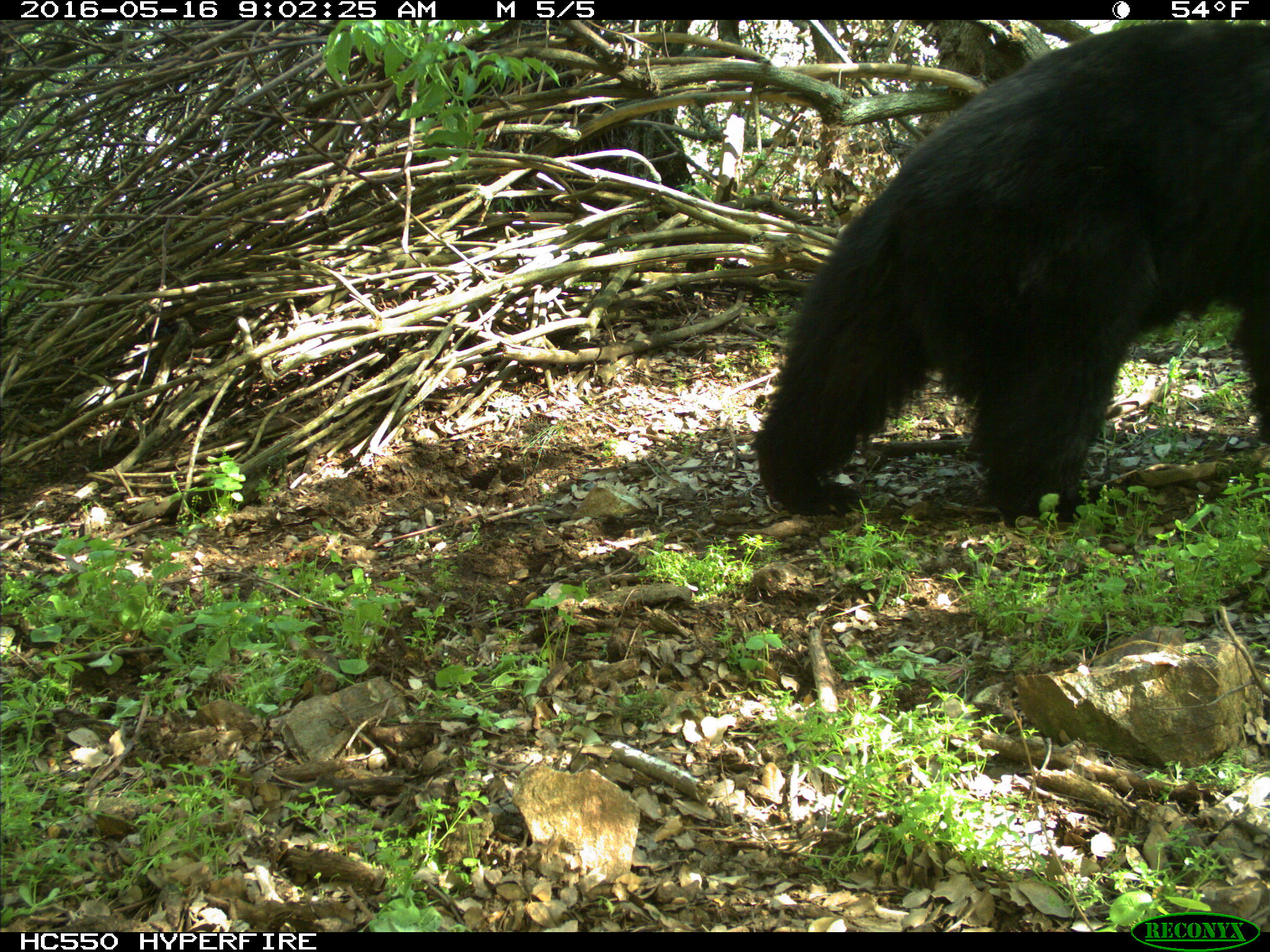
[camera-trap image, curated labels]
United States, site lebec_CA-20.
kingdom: Animalia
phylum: Chordata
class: Mammalia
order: Carnivora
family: Ursidae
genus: Ursus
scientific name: Ursus americanus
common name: american black bear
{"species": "Ursus americanus (american black bear)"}